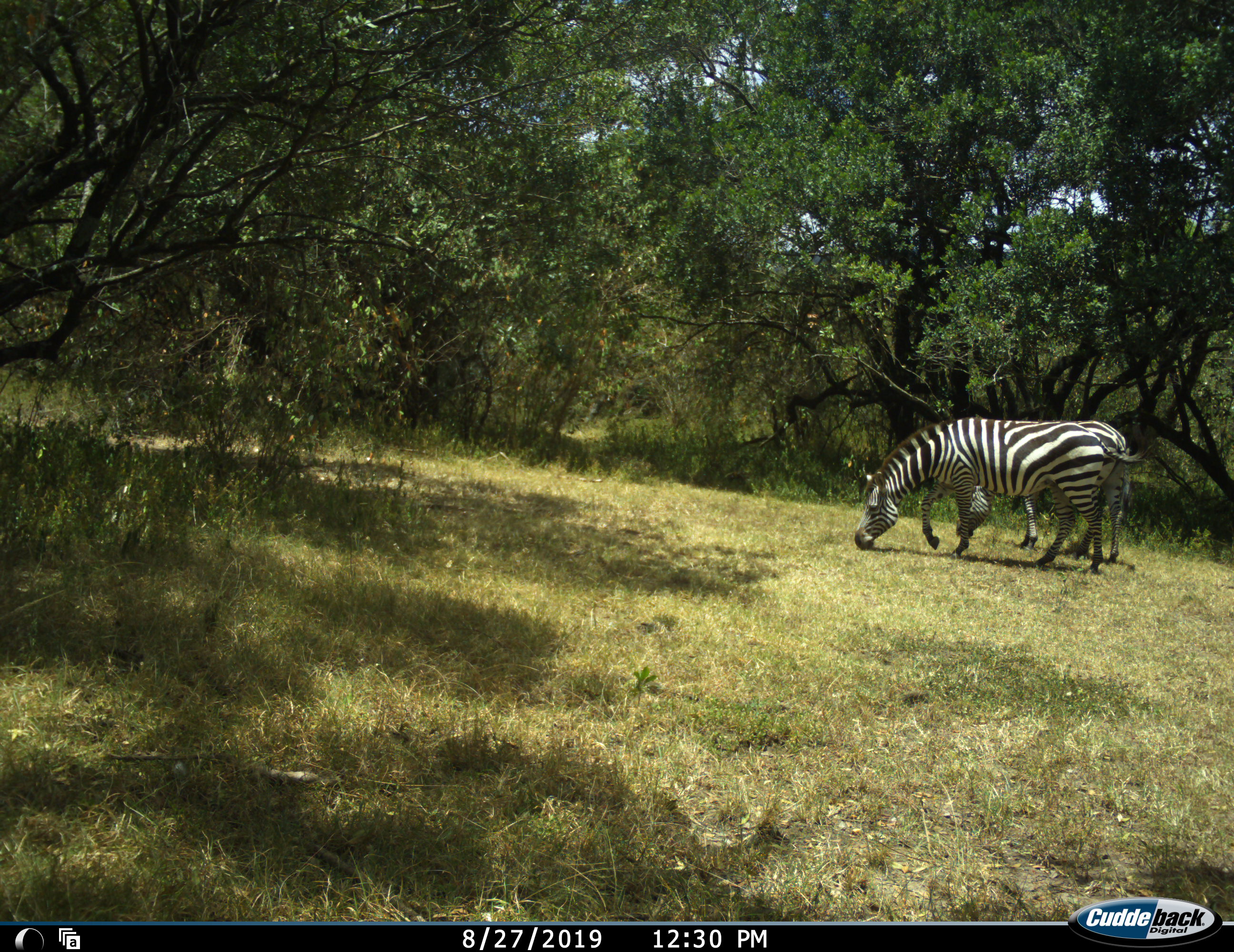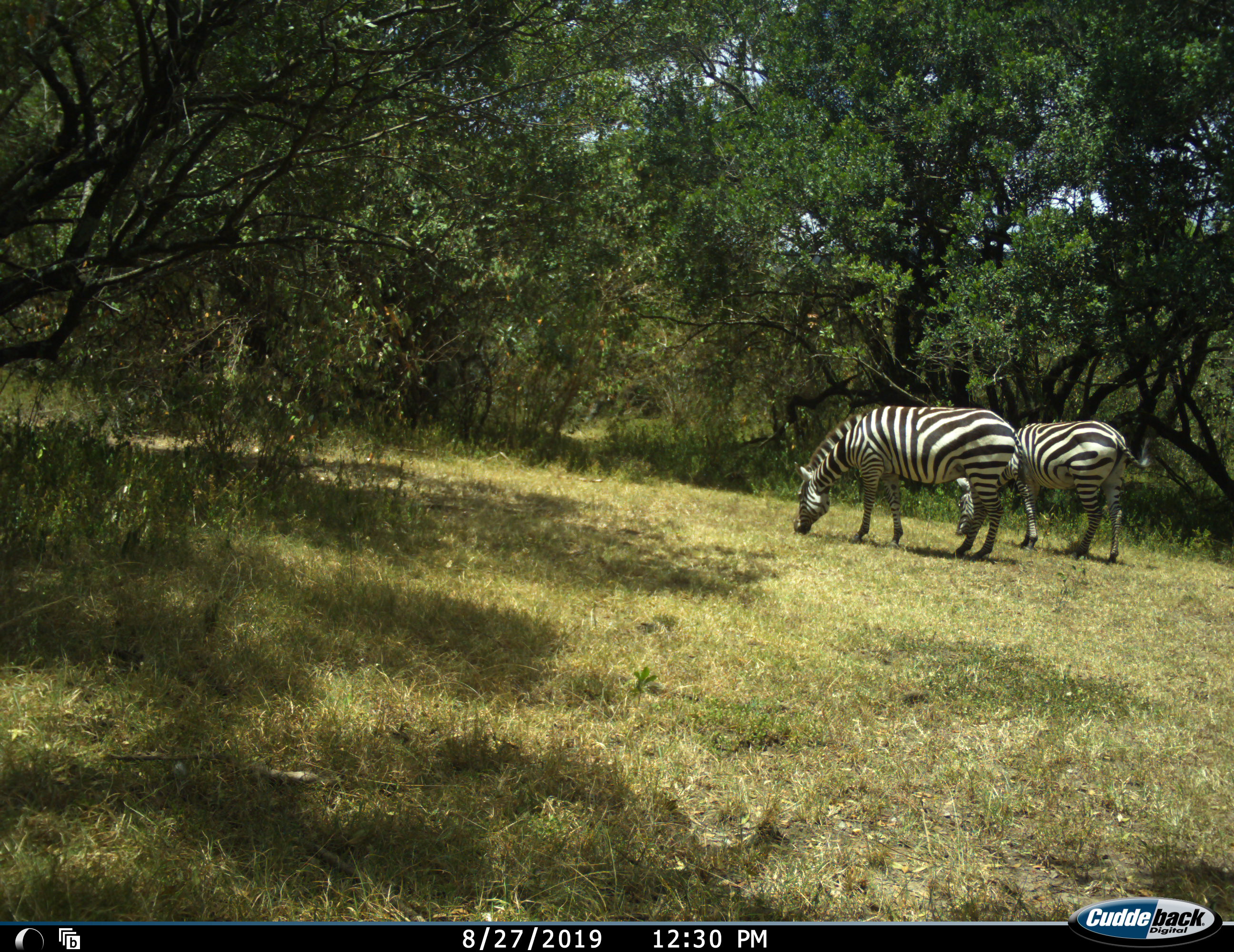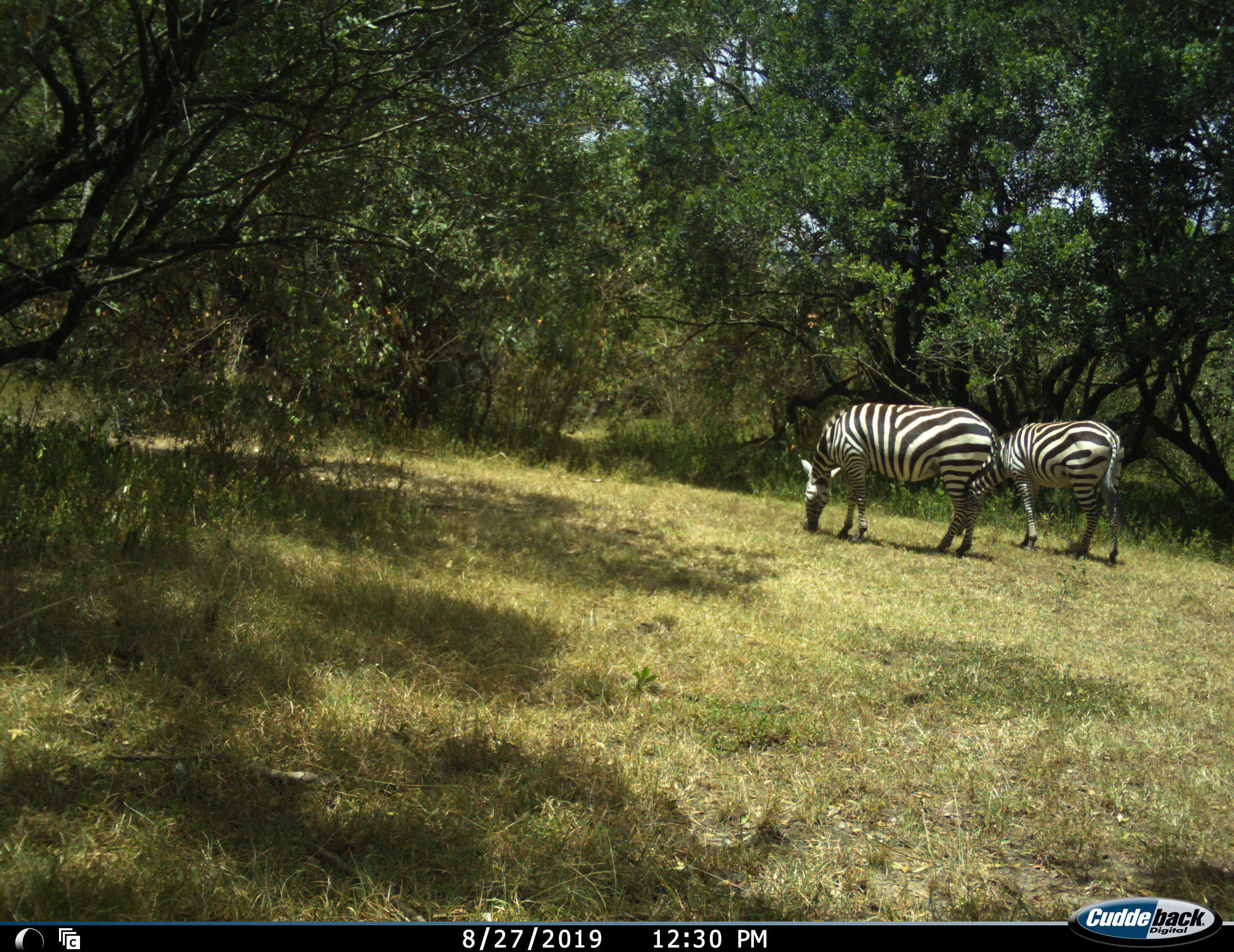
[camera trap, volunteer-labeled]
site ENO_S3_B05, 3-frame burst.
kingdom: Animalia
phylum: Chordata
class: Mammalia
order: Perissodactyla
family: Equidae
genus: Equus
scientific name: Equus quagga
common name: plains zebra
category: zebraplains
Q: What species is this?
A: Zebraplains (plains zebra) (Equus quagga).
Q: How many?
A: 2.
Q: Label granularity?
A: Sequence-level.